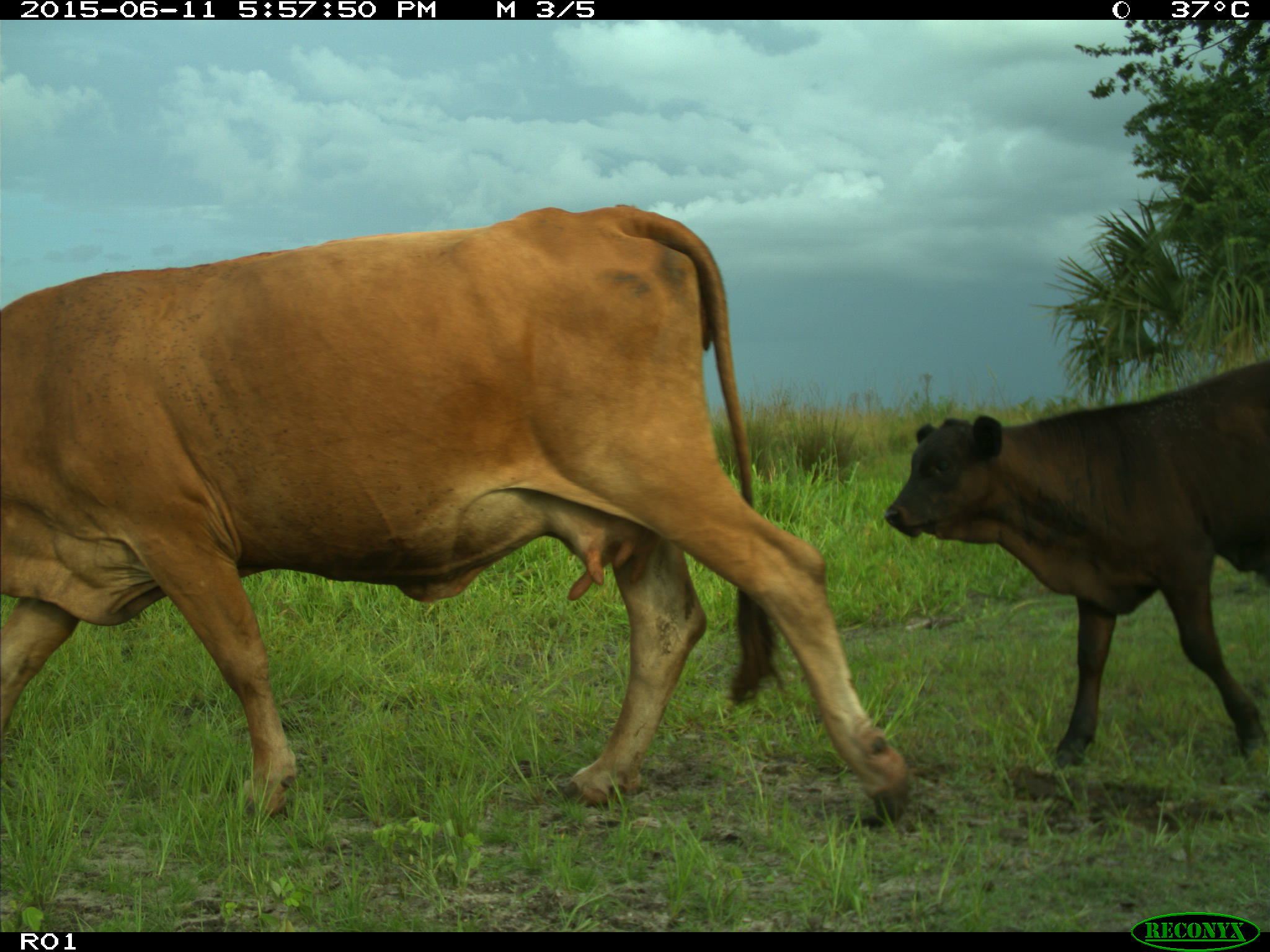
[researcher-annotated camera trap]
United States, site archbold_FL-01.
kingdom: Animalia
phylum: Chordata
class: Mammalia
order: Artiodactyla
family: Bovidae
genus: Bos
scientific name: Bos taurus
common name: domestic cow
Bos taurus (domestic cow).